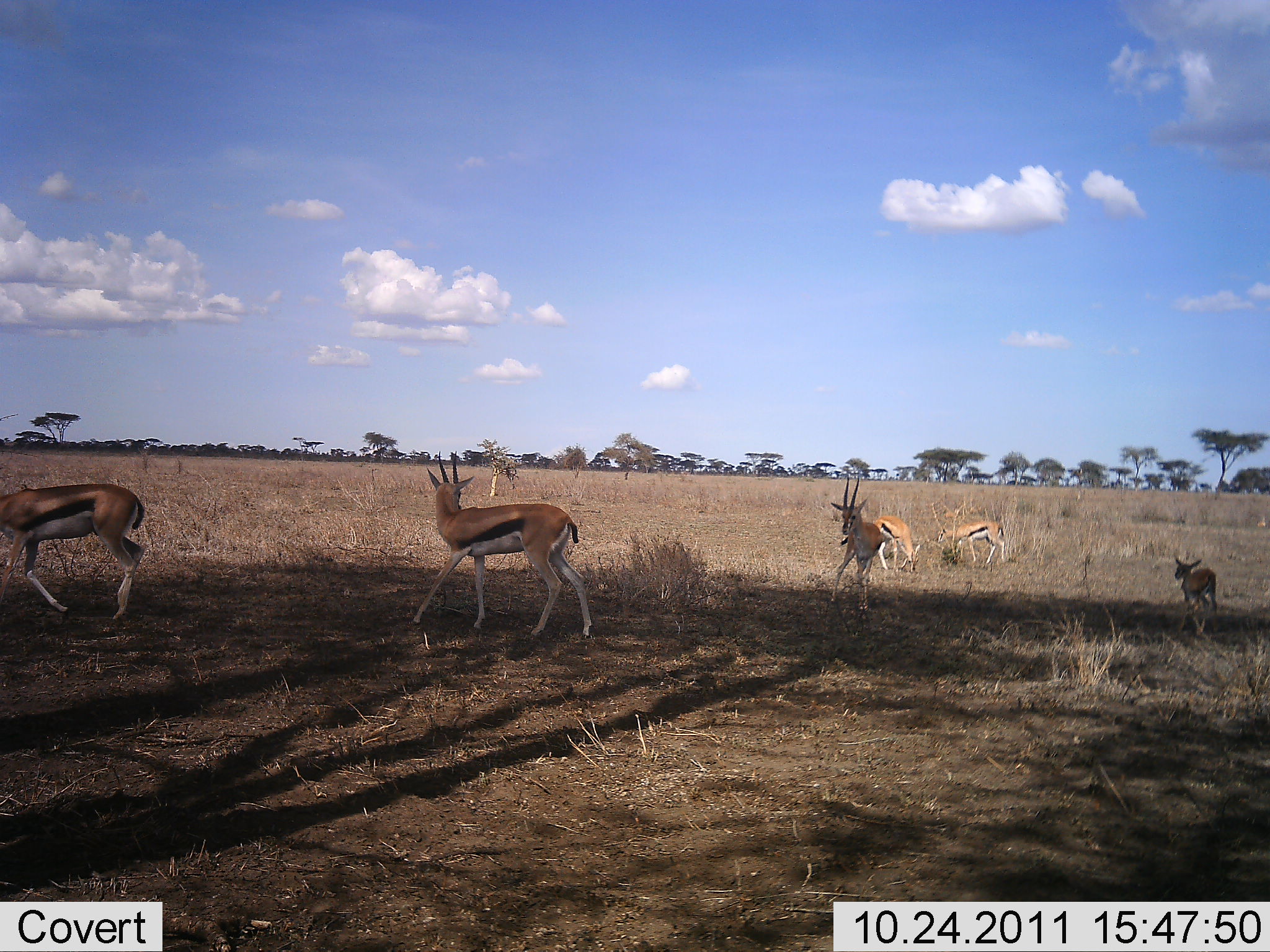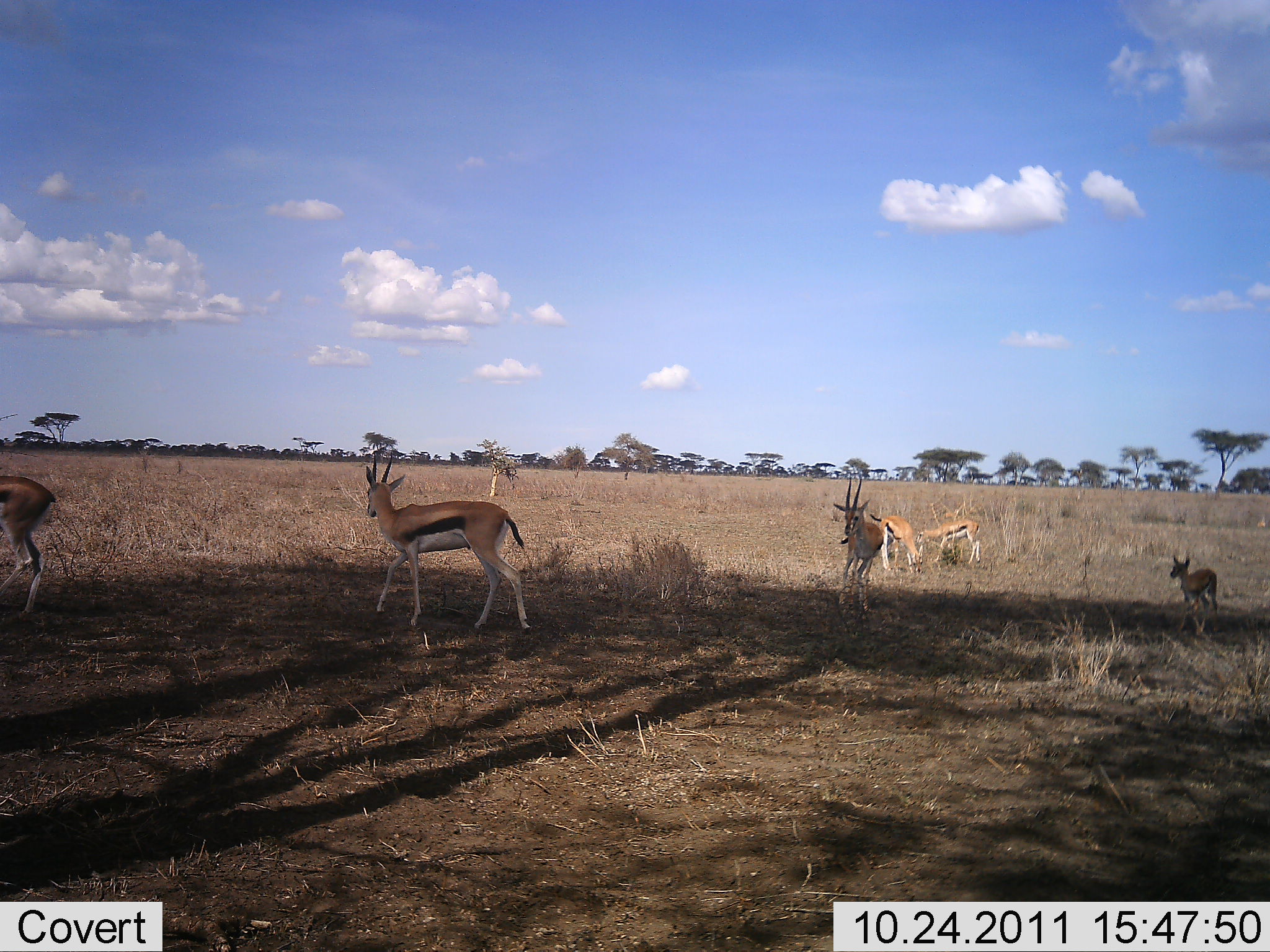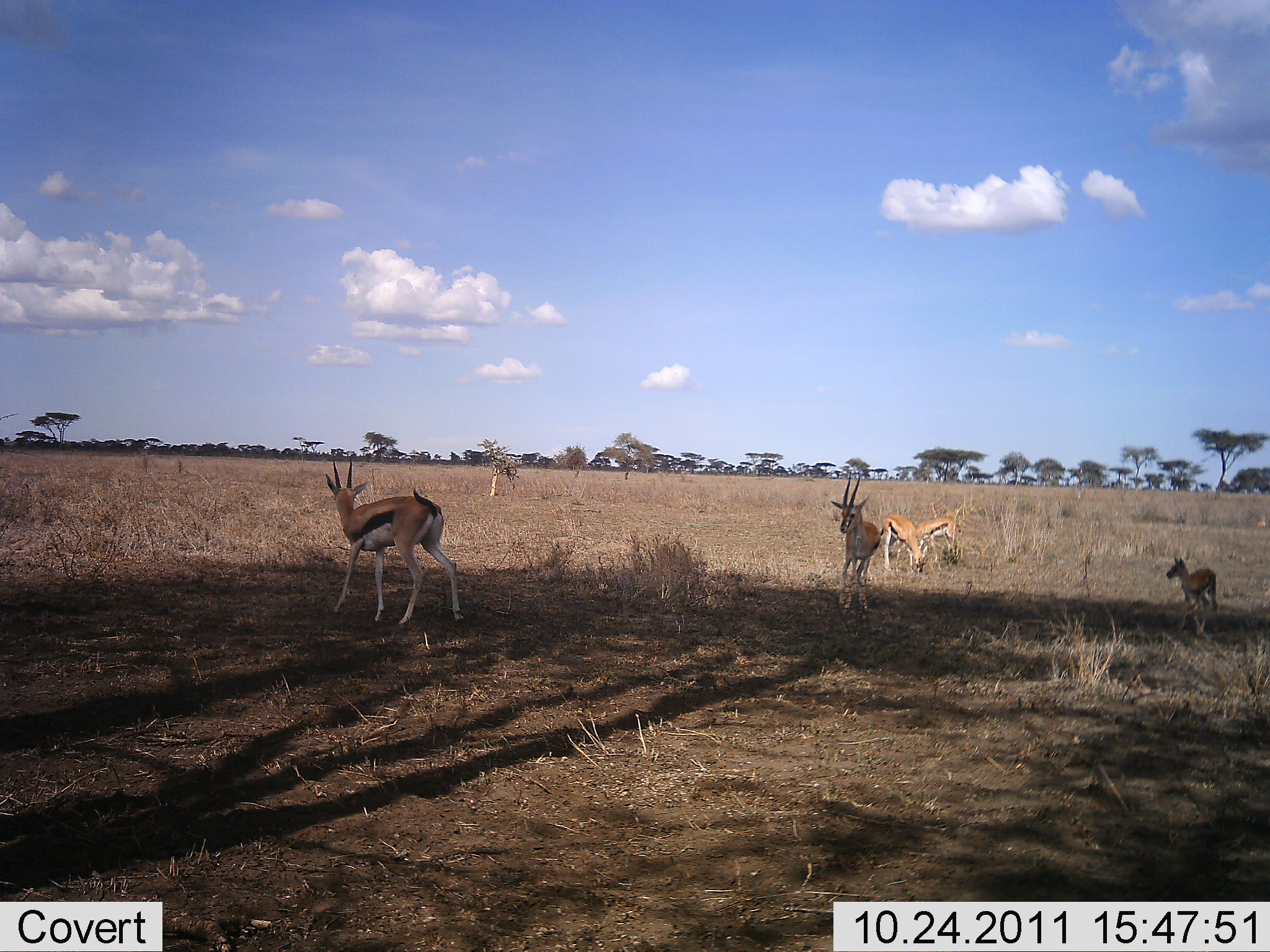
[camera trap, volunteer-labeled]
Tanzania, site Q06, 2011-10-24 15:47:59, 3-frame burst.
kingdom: Animalia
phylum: Chordata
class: Mammalia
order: Artiodactyla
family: Bovidae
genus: Eudorcas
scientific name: Eudorcas thomsonii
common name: thomson's gazelle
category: gazellethomsons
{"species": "gazellethomsons (thomson's gazelle) (Eudorcas thomsonii)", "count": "6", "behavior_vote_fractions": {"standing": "69%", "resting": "0%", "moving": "92%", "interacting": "0%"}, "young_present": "62%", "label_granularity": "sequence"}